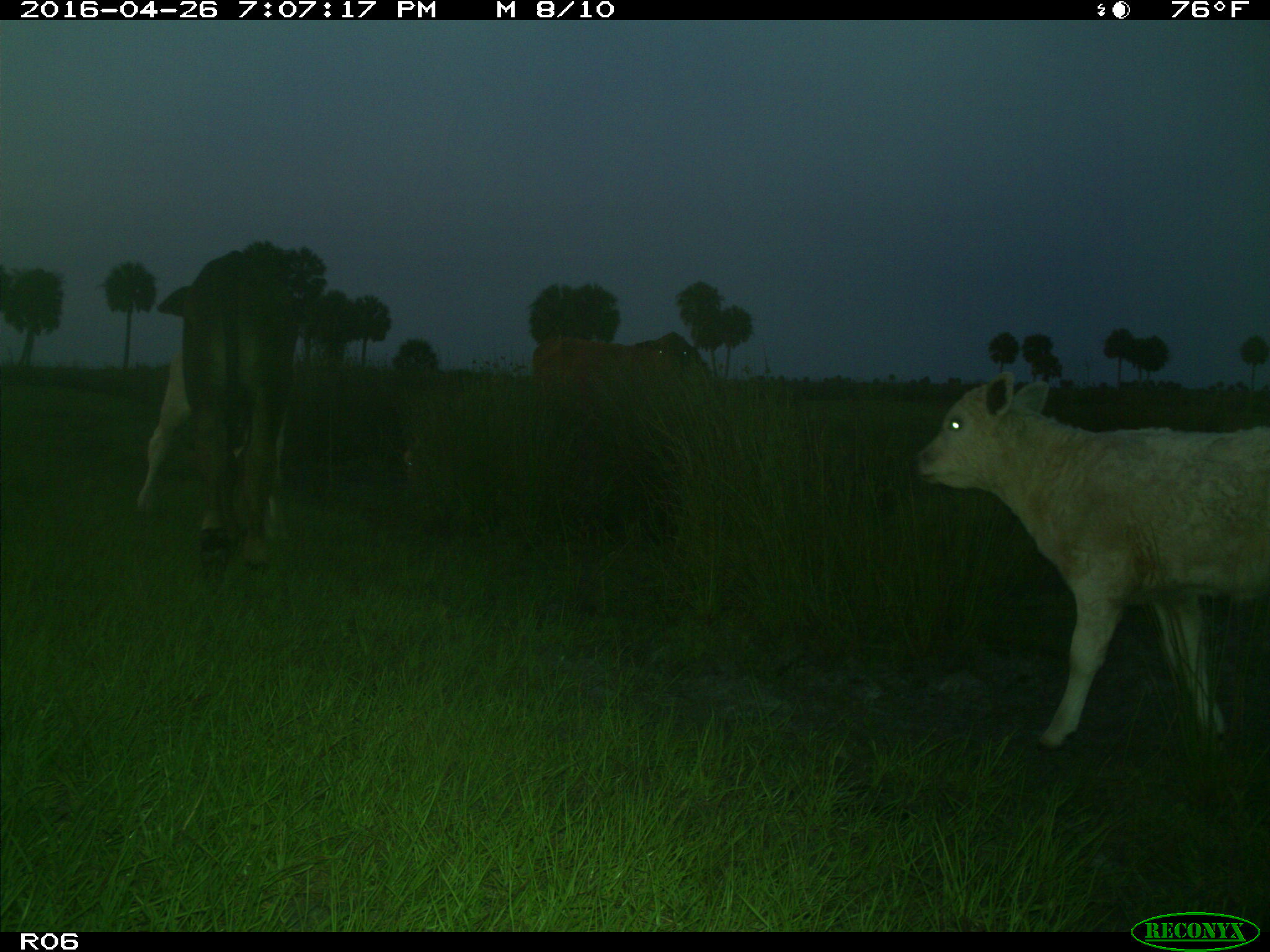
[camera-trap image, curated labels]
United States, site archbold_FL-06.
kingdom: Animalia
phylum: Chordata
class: Mammalia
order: Artiodactyla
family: Bovidae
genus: Bos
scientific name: Bos taurus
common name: domestic cow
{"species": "Bos taurus (domestic cow)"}